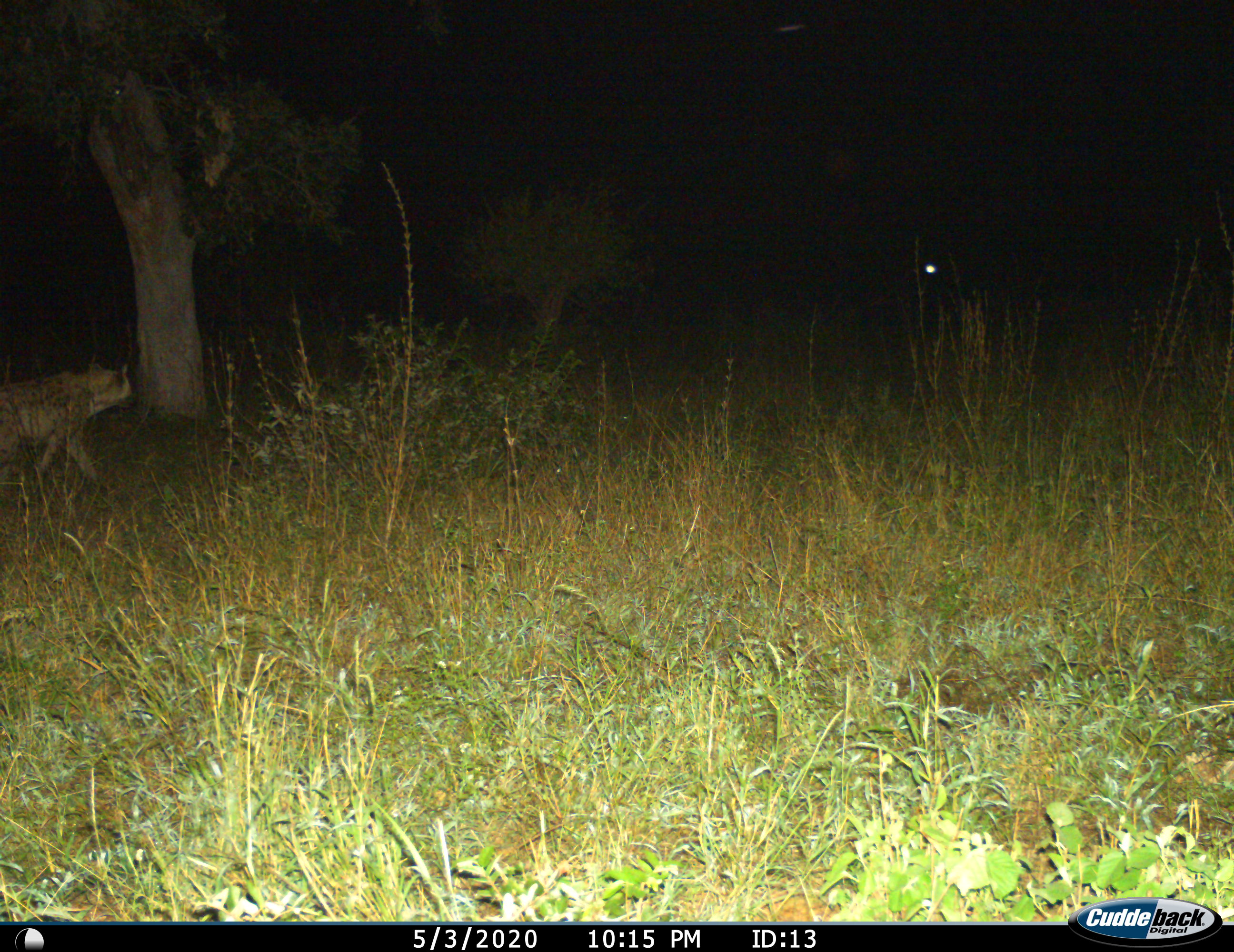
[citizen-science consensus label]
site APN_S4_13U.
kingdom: Animalia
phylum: Chordata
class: Mammalia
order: Carnivora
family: Hyaenidae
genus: Crocuta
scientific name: Crocuta crocuta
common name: spotted hyena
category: hyenaspotted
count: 1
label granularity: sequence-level